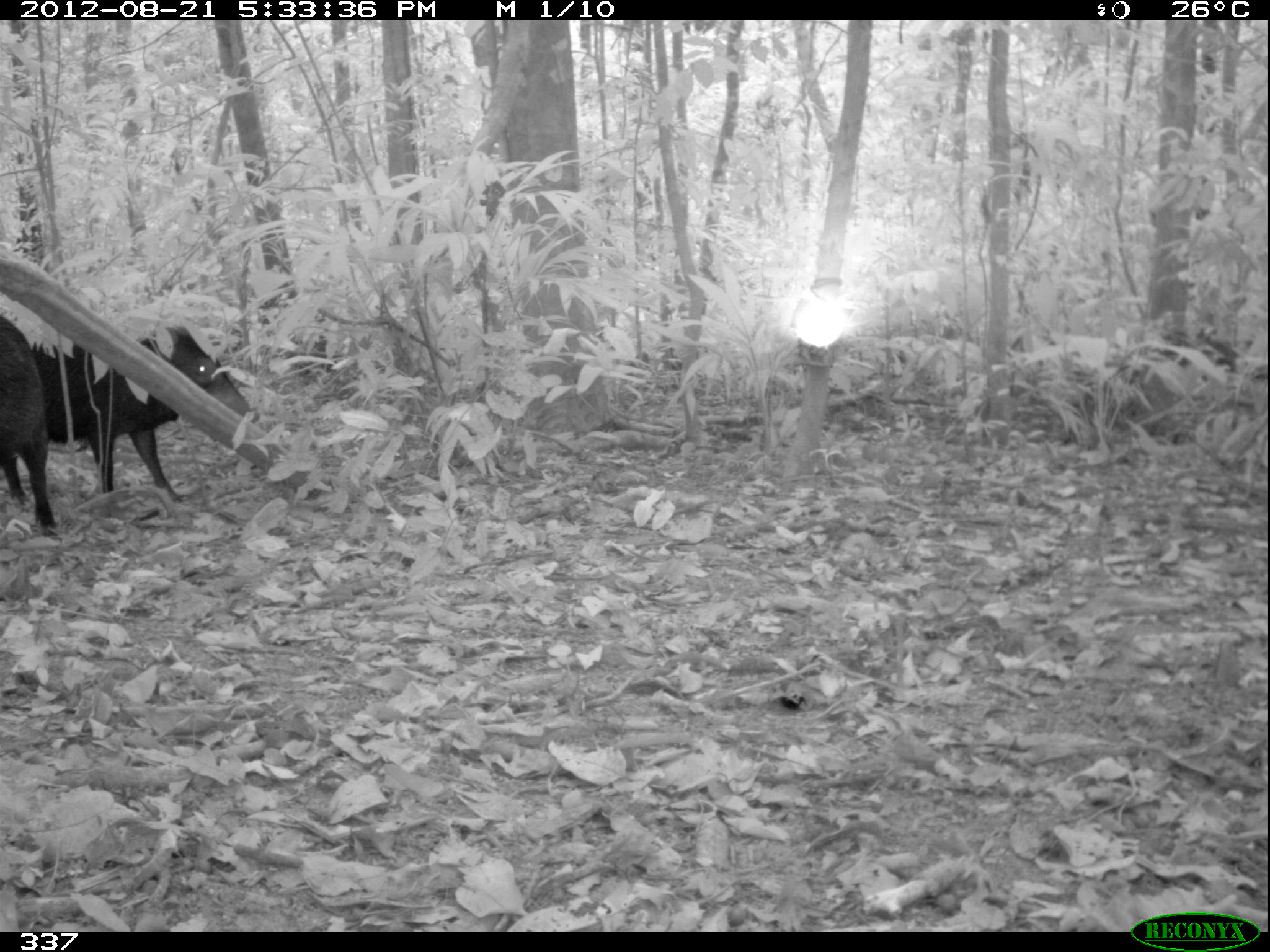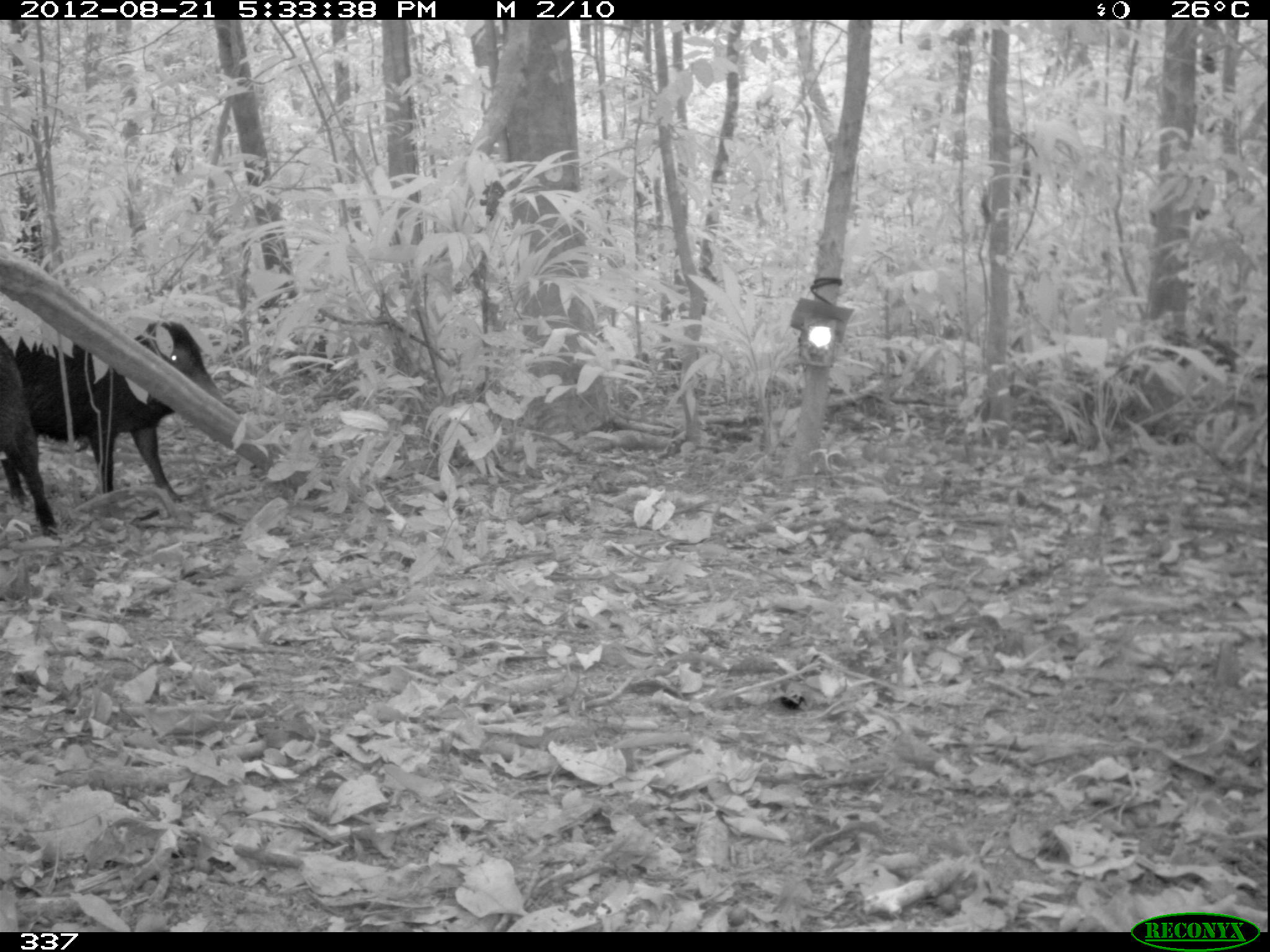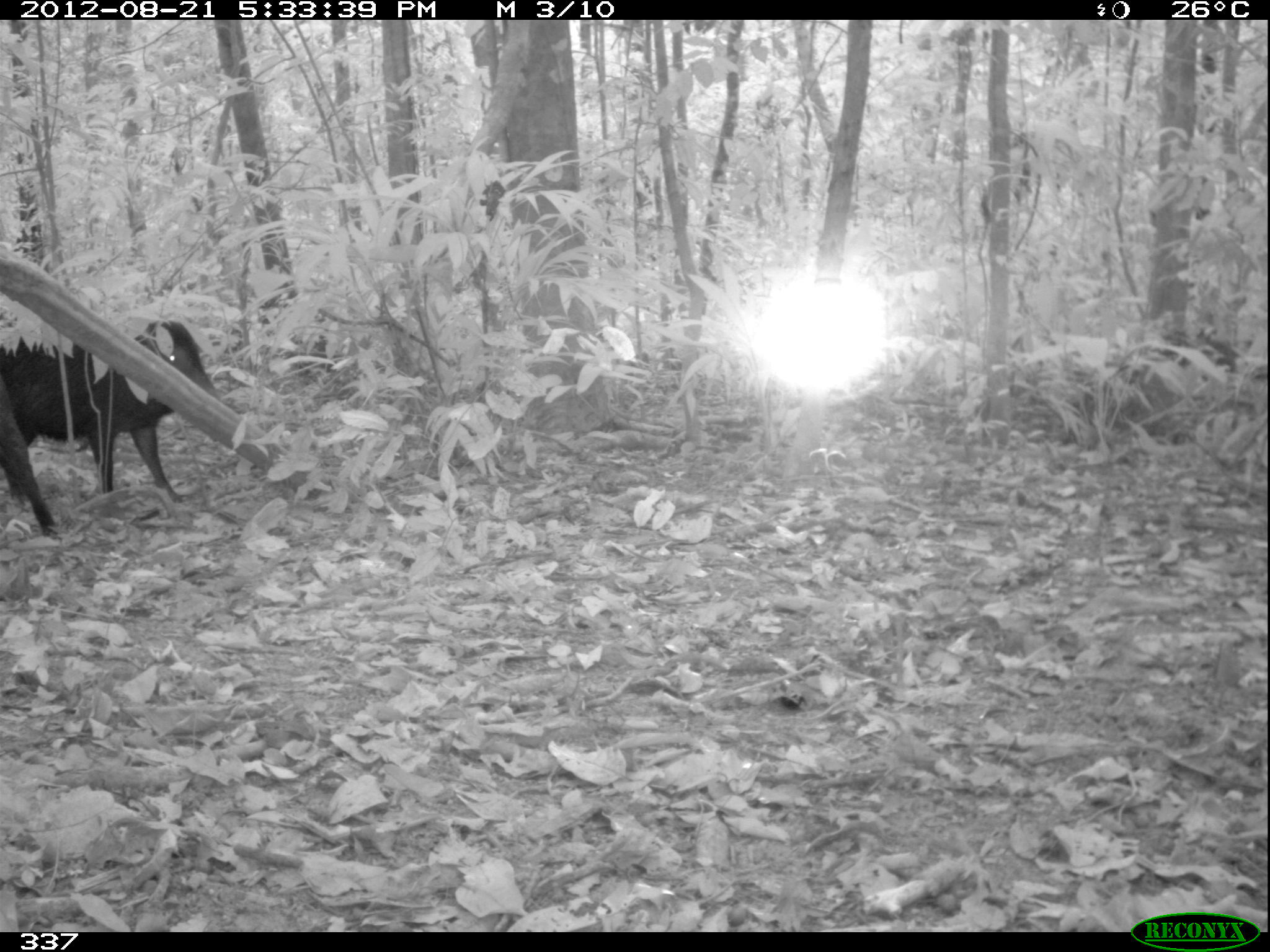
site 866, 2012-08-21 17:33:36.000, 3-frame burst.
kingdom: Animalia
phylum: Chordata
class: Mammalia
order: Artiodactyla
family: Tayassuidae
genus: Tayassu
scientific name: Tayassu pecari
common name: white-lipped peccary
Tayassu pecari (white-lipped peccary).